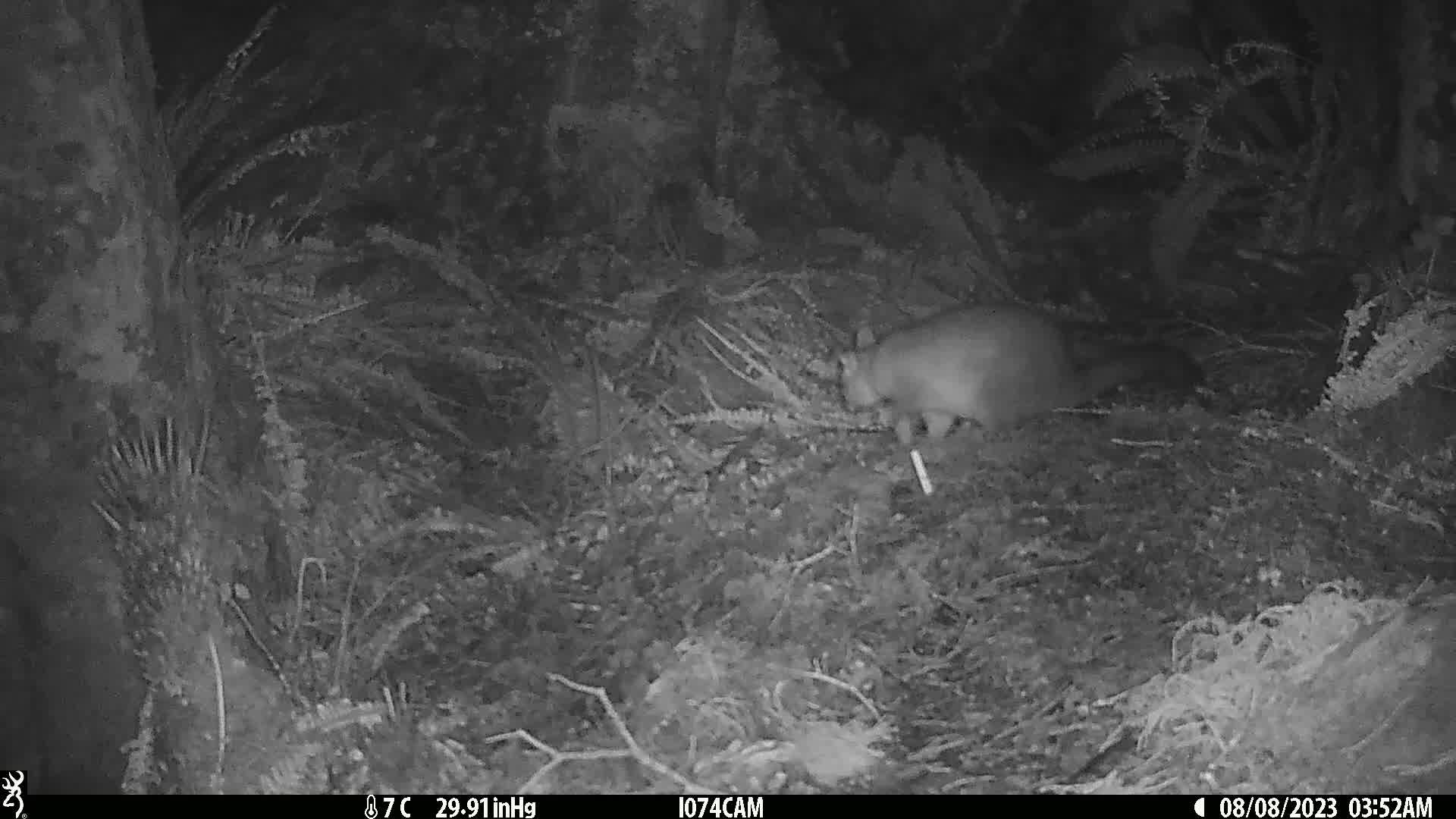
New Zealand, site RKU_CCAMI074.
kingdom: Animalia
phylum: Chordata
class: Mammalia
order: Diprotodontia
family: Phalangeridae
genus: Trichosurus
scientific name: Trichosurus vulpecula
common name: common brushtail possum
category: possum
Possum (common brushtail possum) (Trichosurus vulpecula).